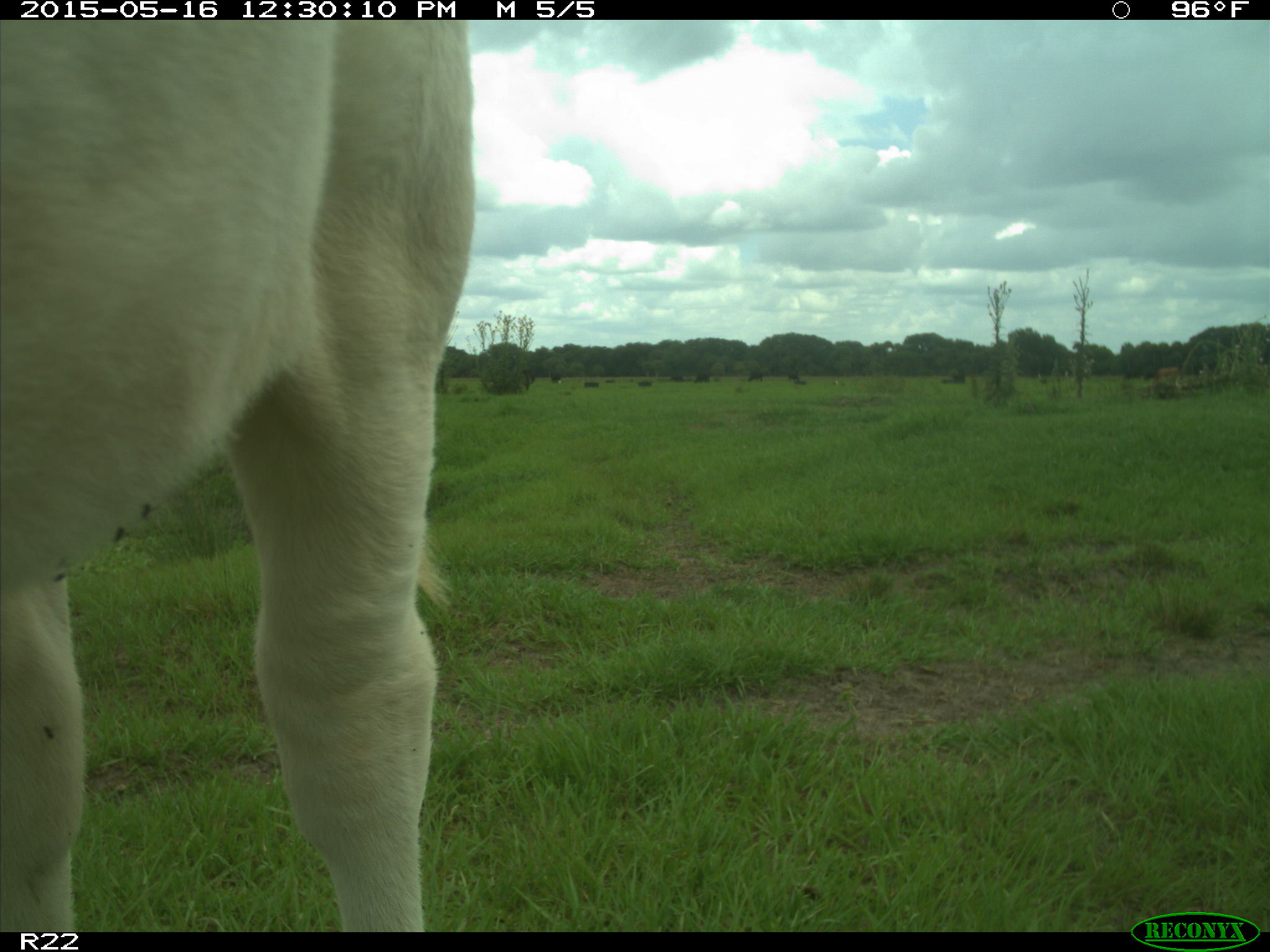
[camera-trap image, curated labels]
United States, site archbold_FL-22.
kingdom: Animalia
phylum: Chordata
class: Mammalia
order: Artiodactyla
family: Bovidae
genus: Bos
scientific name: Bos taurus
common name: domestic cow